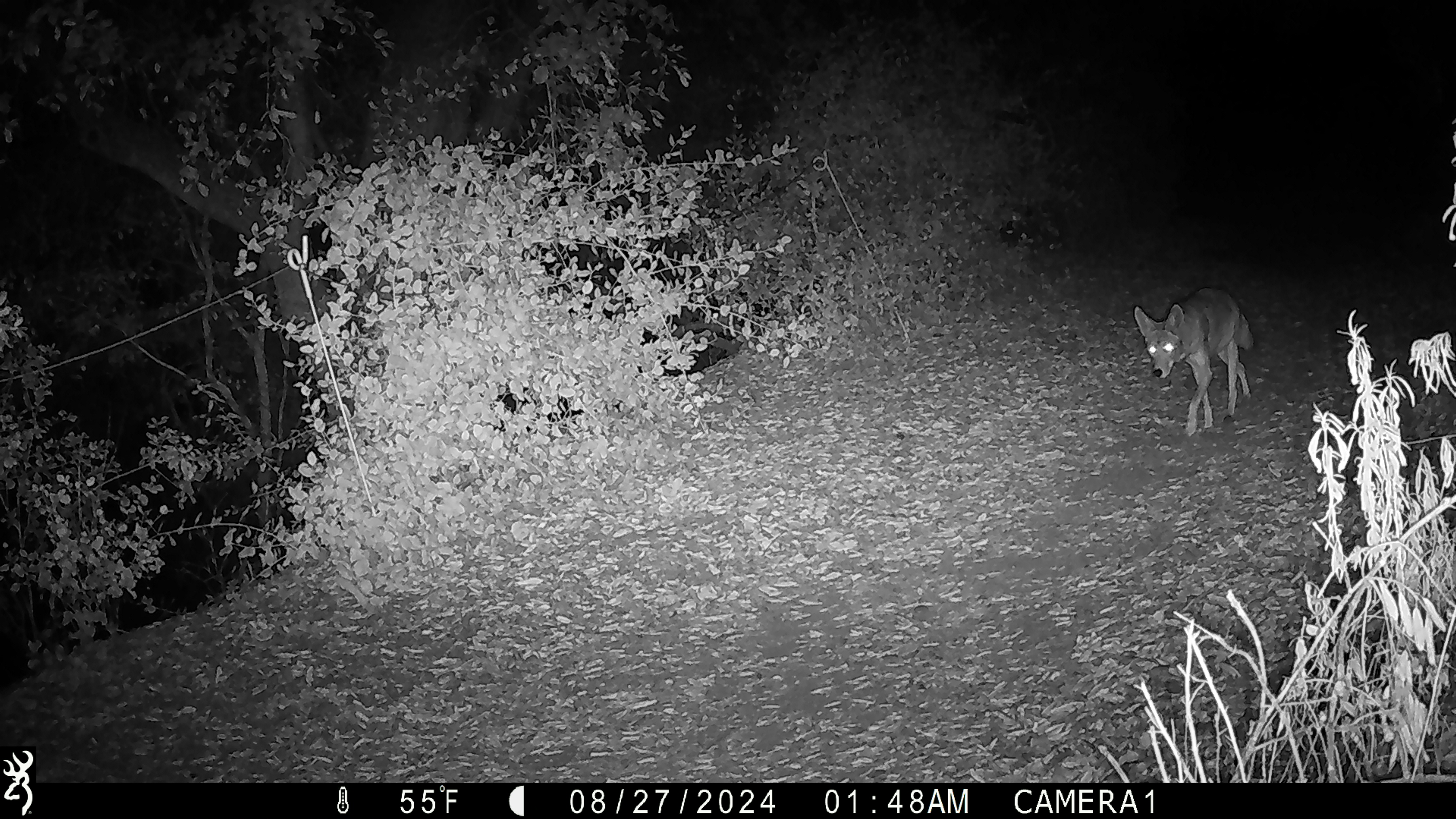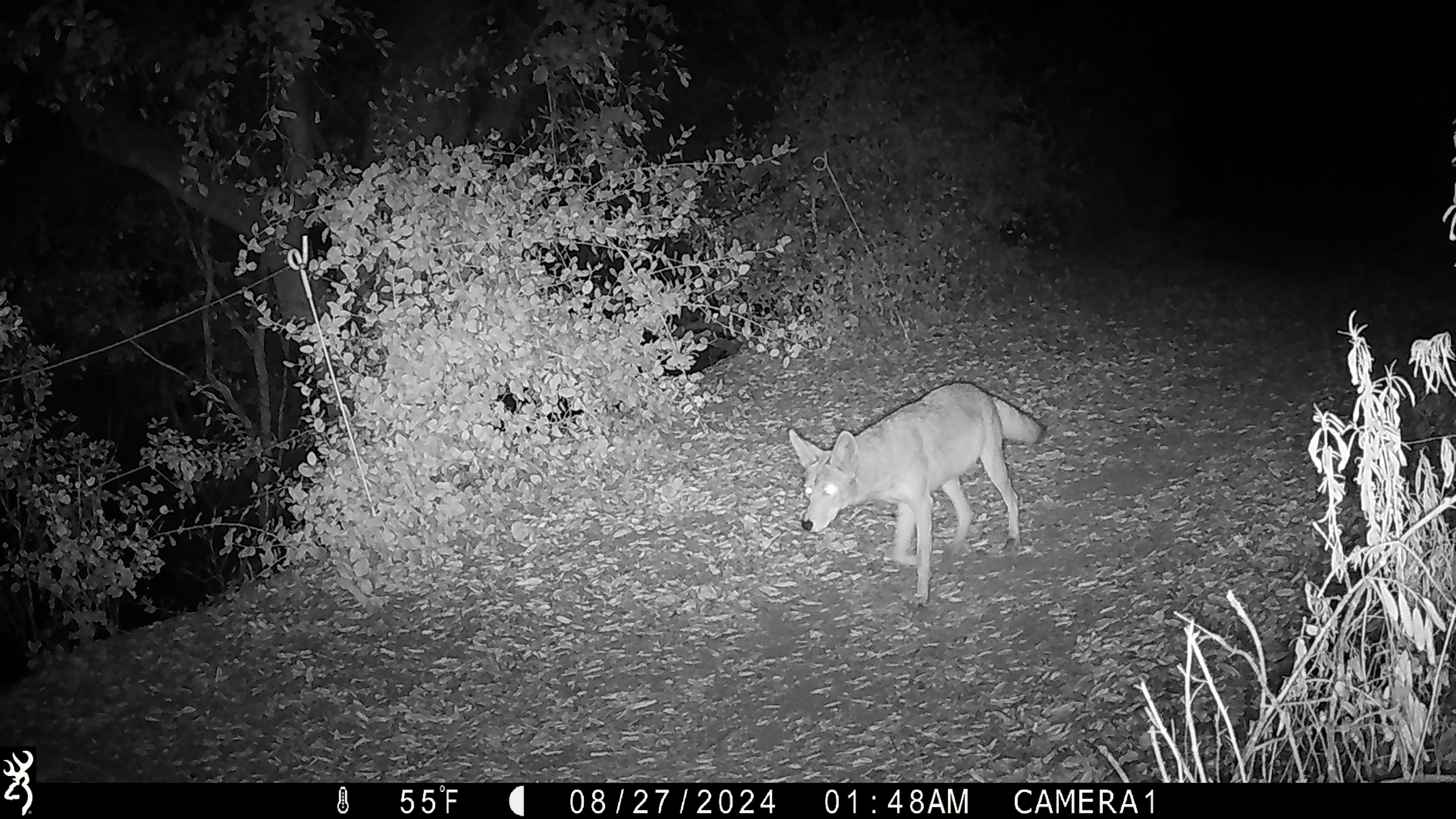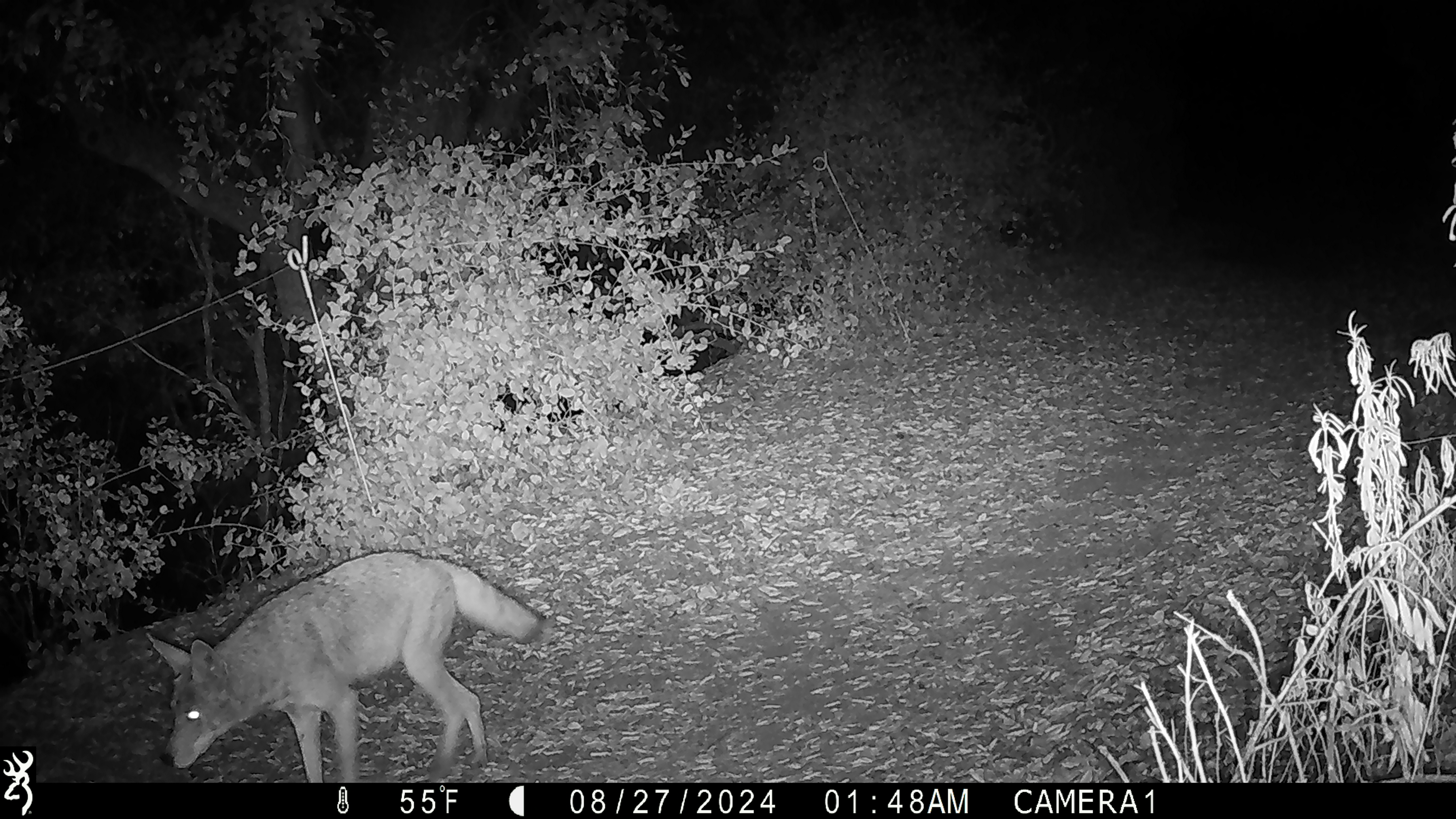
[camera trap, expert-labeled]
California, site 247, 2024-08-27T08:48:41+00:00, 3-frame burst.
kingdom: Animalia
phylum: Chordata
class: Mammalia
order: Carnivora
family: Canidae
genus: Canis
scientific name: Canis latrans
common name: coyote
Coyote (Canis latrans).